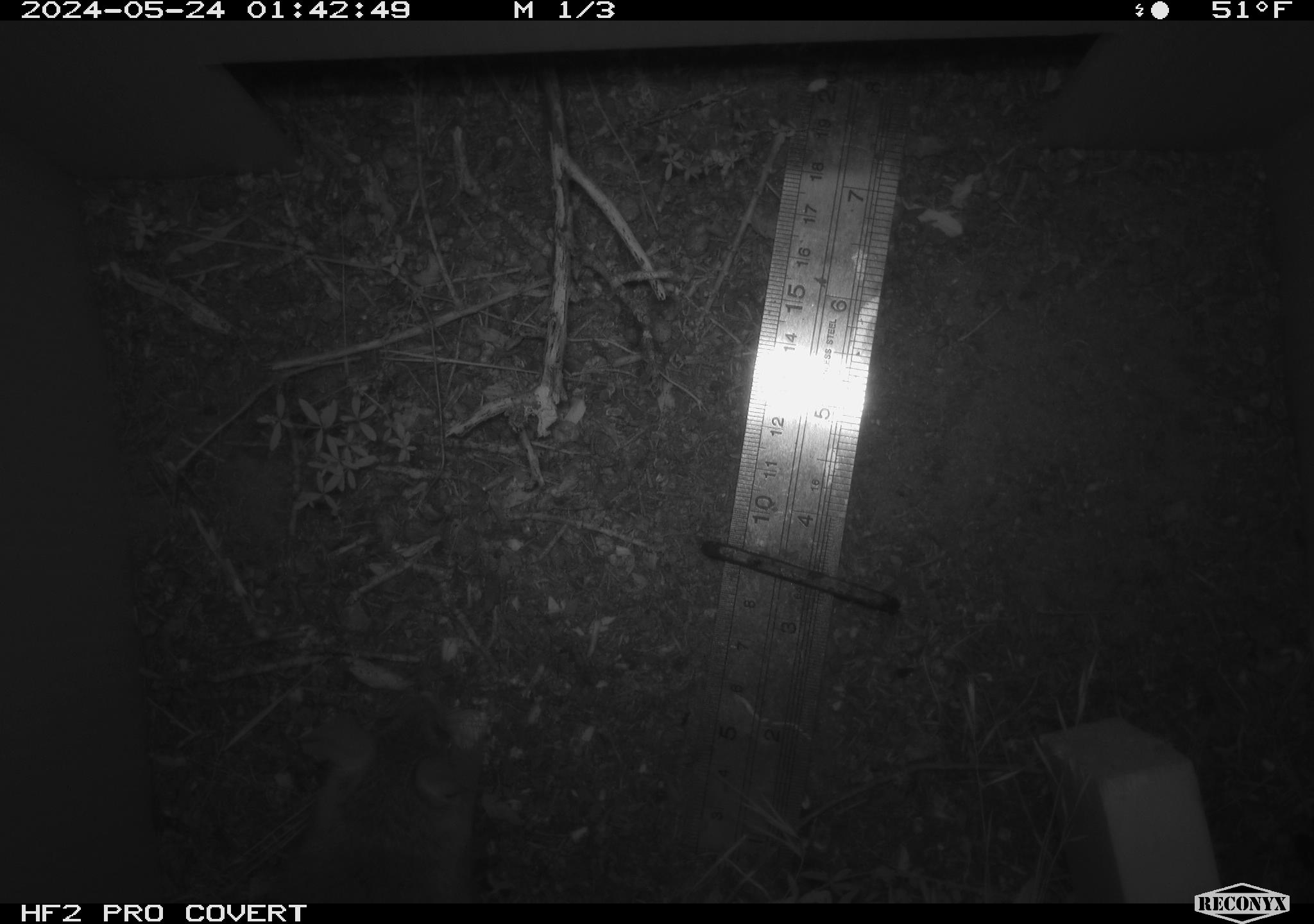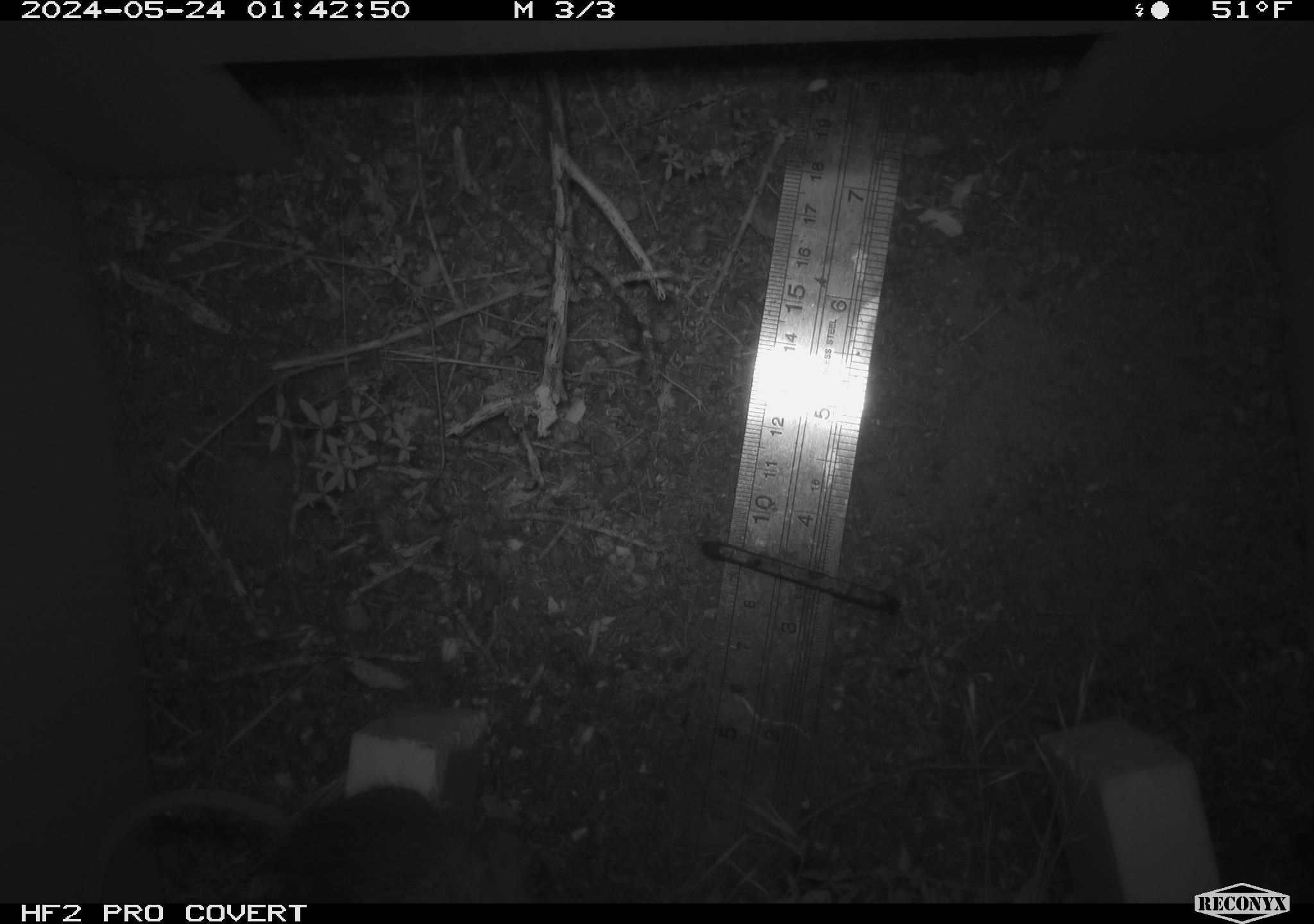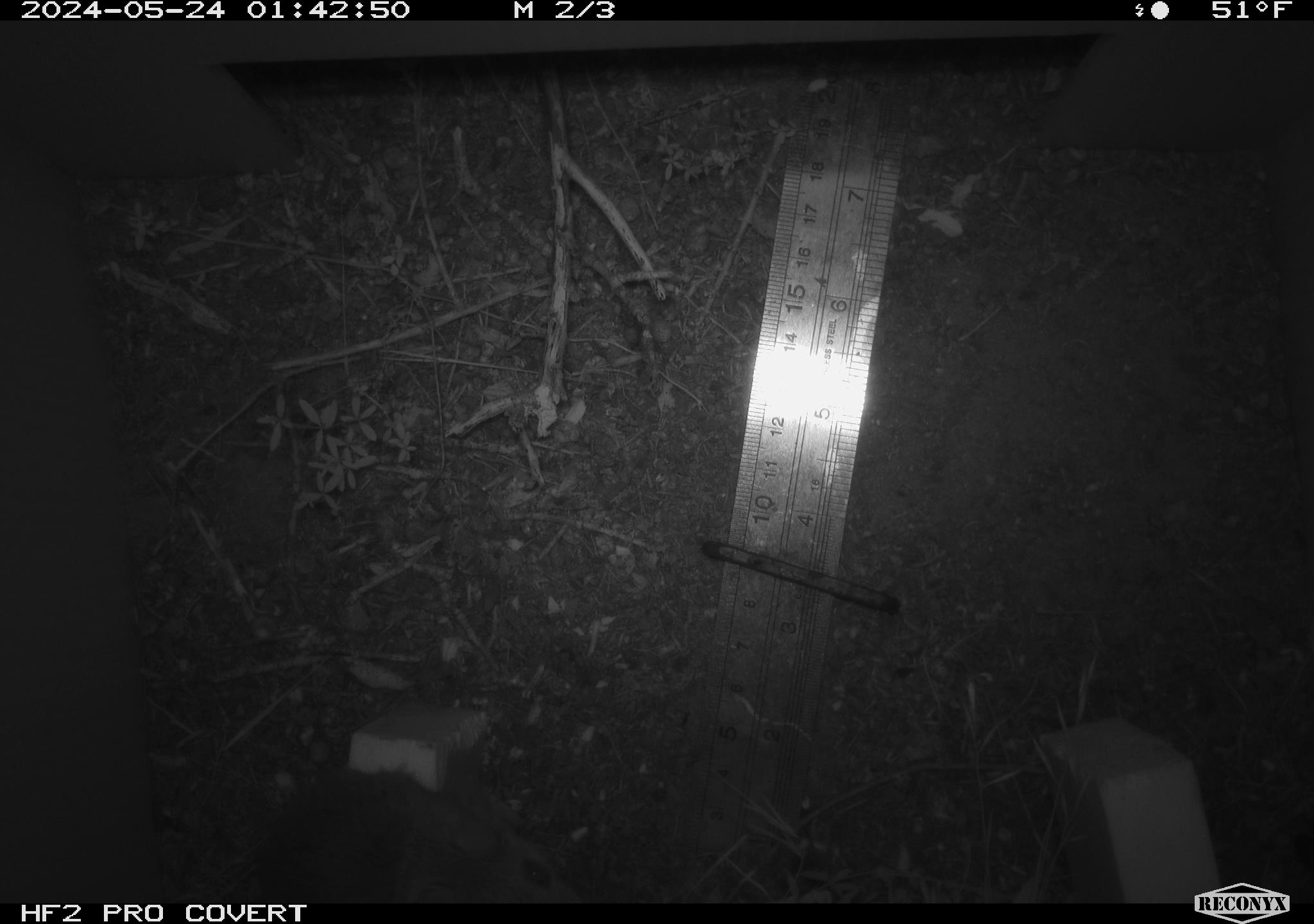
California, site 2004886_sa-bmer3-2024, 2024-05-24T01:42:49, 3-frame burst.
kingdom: Animalia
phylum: Chordata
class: Mammalia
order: Rodentia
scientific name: Rodentia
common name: mouse species